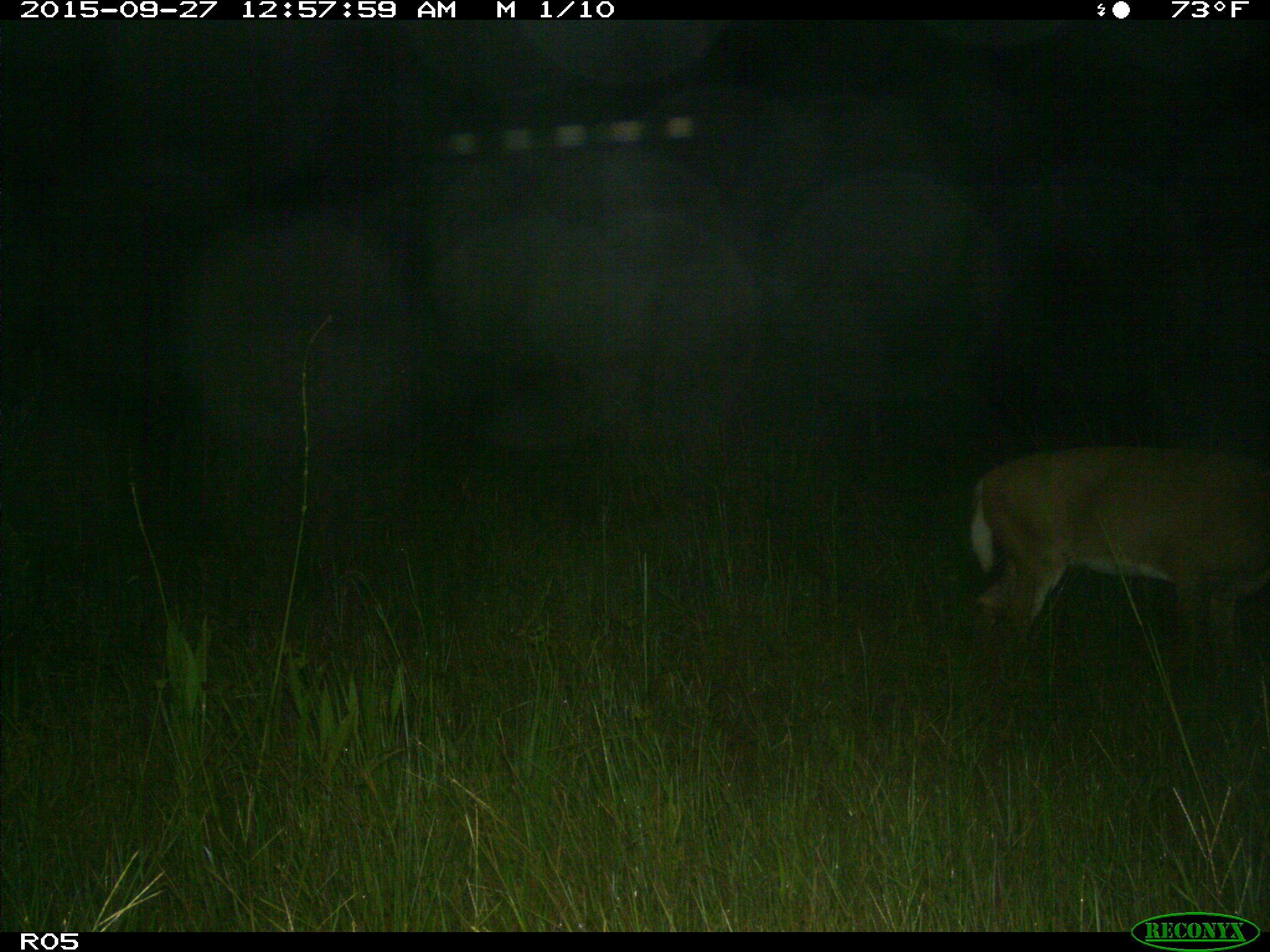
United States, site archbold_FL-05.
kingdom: Animalia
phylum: Chordata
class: Mammalia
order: Artiodactyla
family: Cervidae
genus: Odocoileus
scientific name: Odocoileus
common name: deer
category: unidentified deer